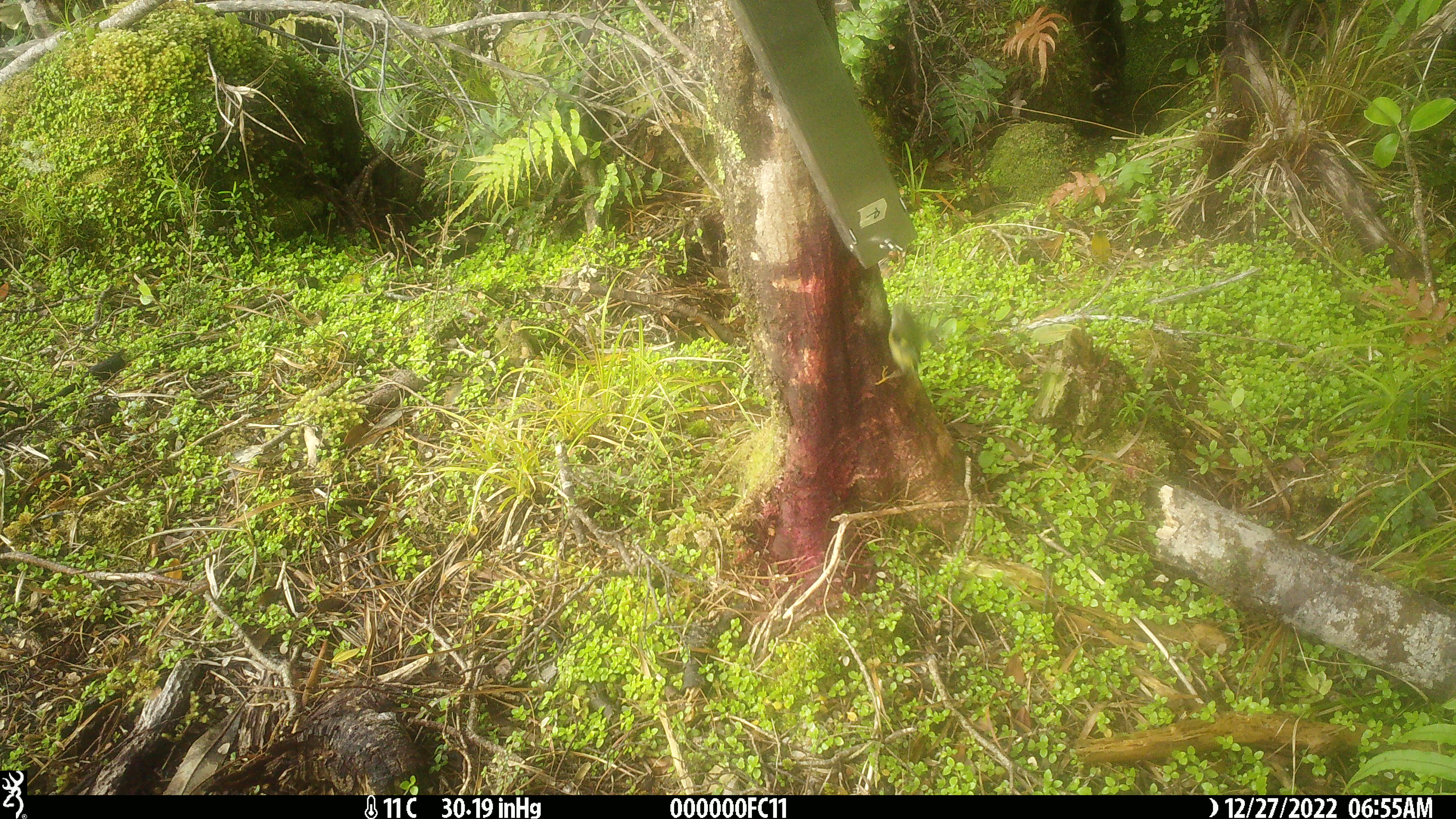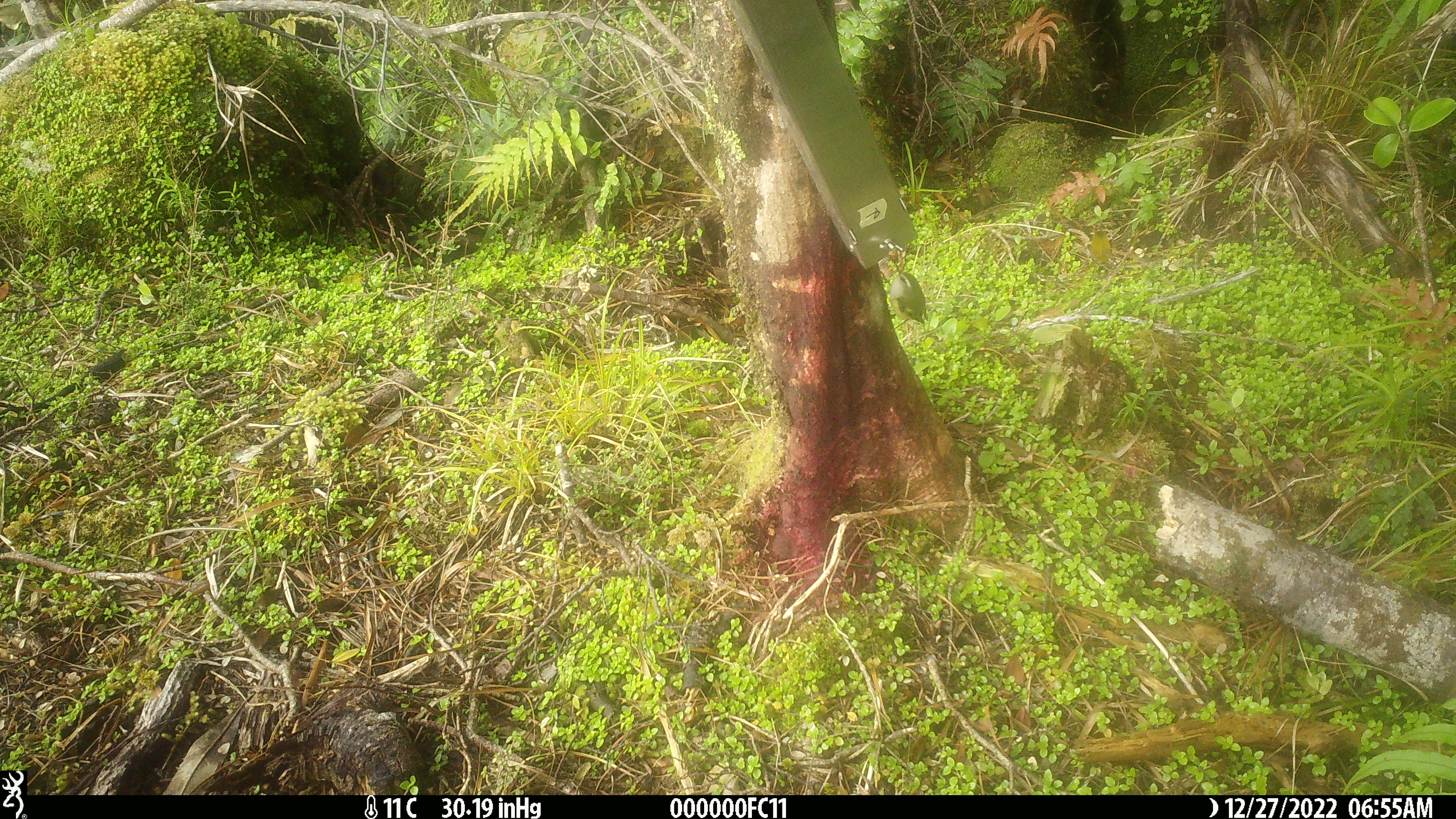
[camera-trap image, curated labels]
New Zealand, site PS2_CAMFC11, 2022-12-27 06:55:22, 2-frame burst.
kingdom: Animalia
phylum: Chordata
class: Aves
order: Passeriformes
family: Acanthisittidae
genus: Acanthisitta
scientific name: Acanthisitta chloris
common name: rifleman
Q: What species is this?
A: Rifleman (Acanthisitta chloris).